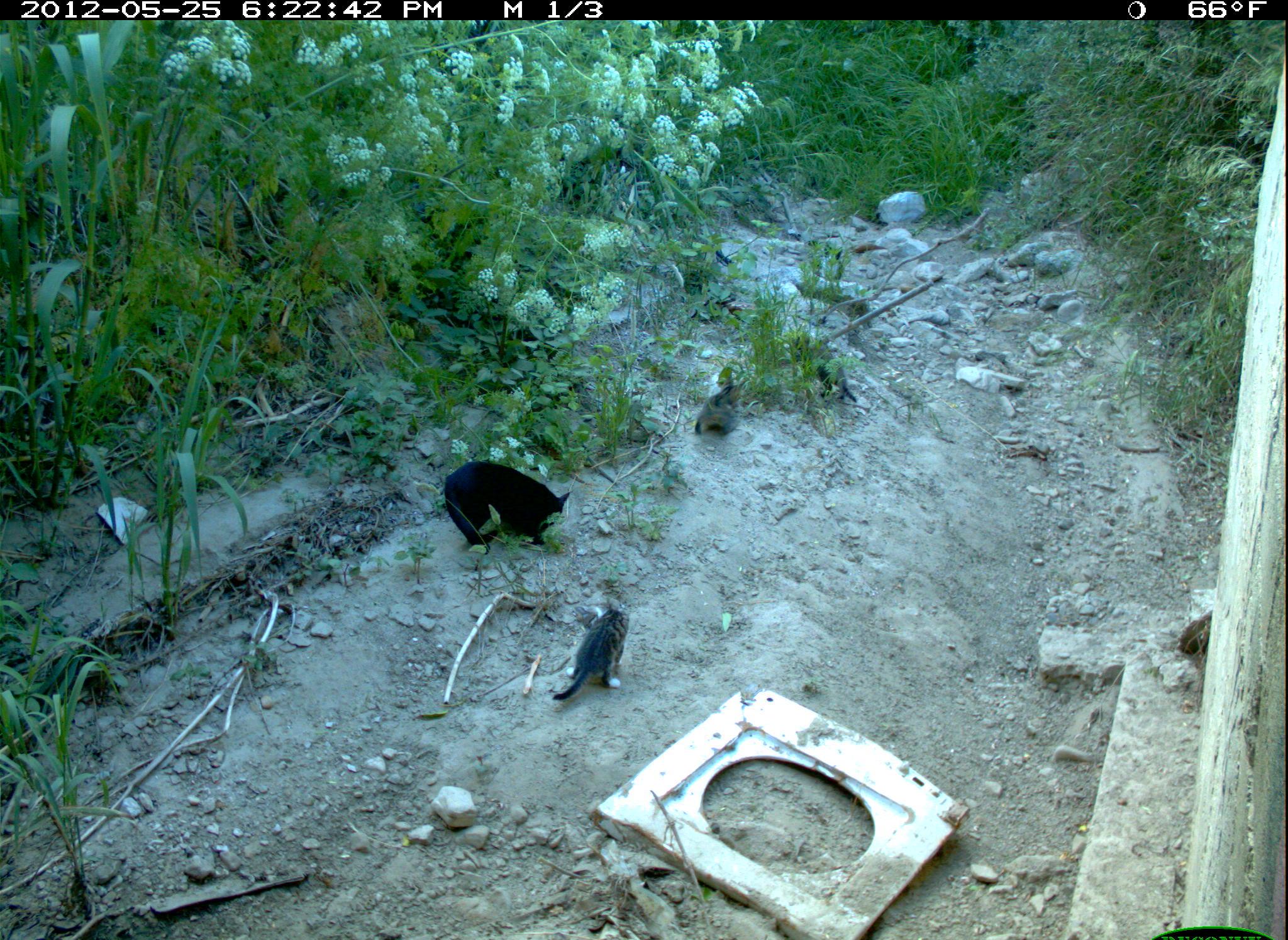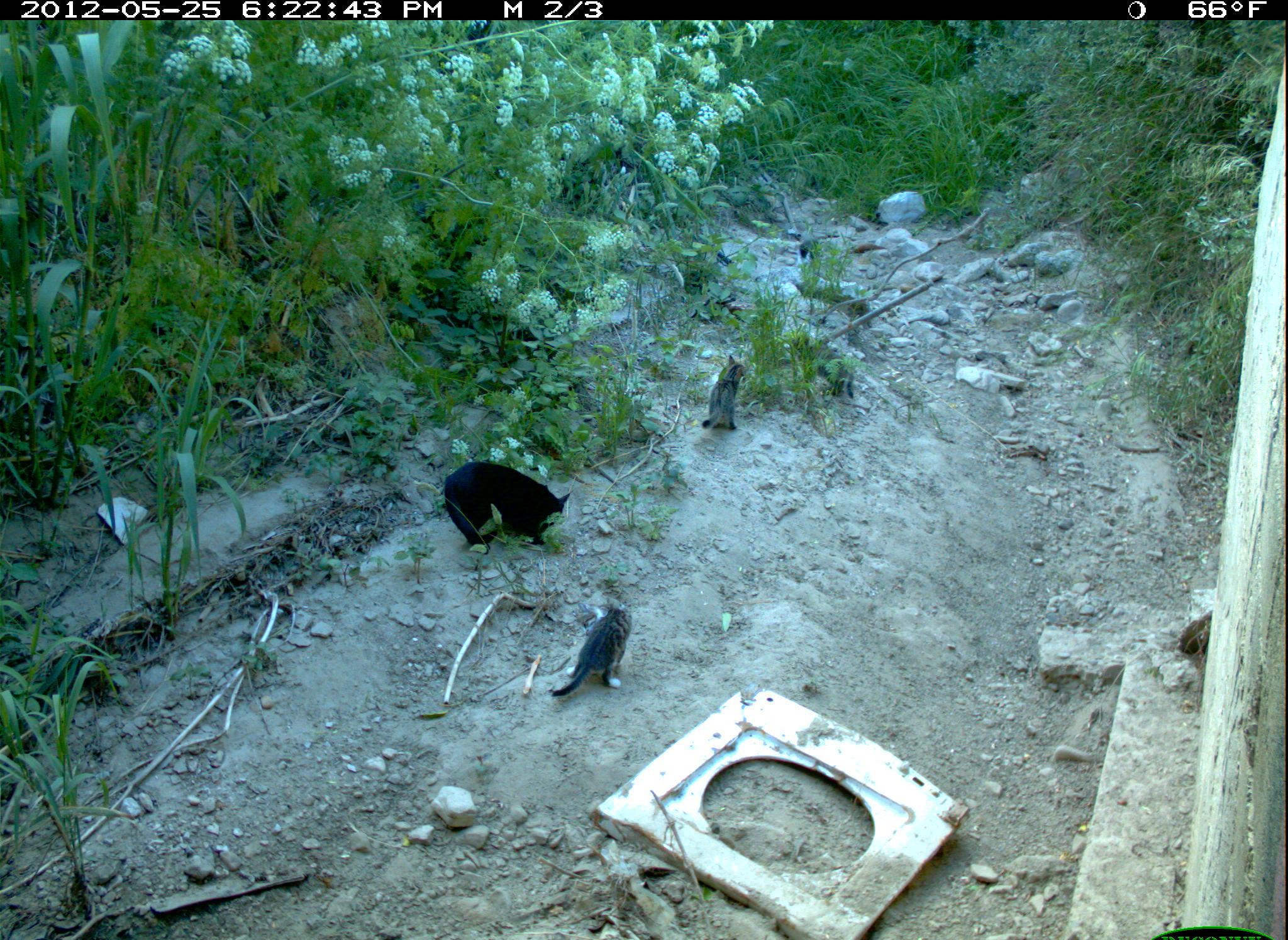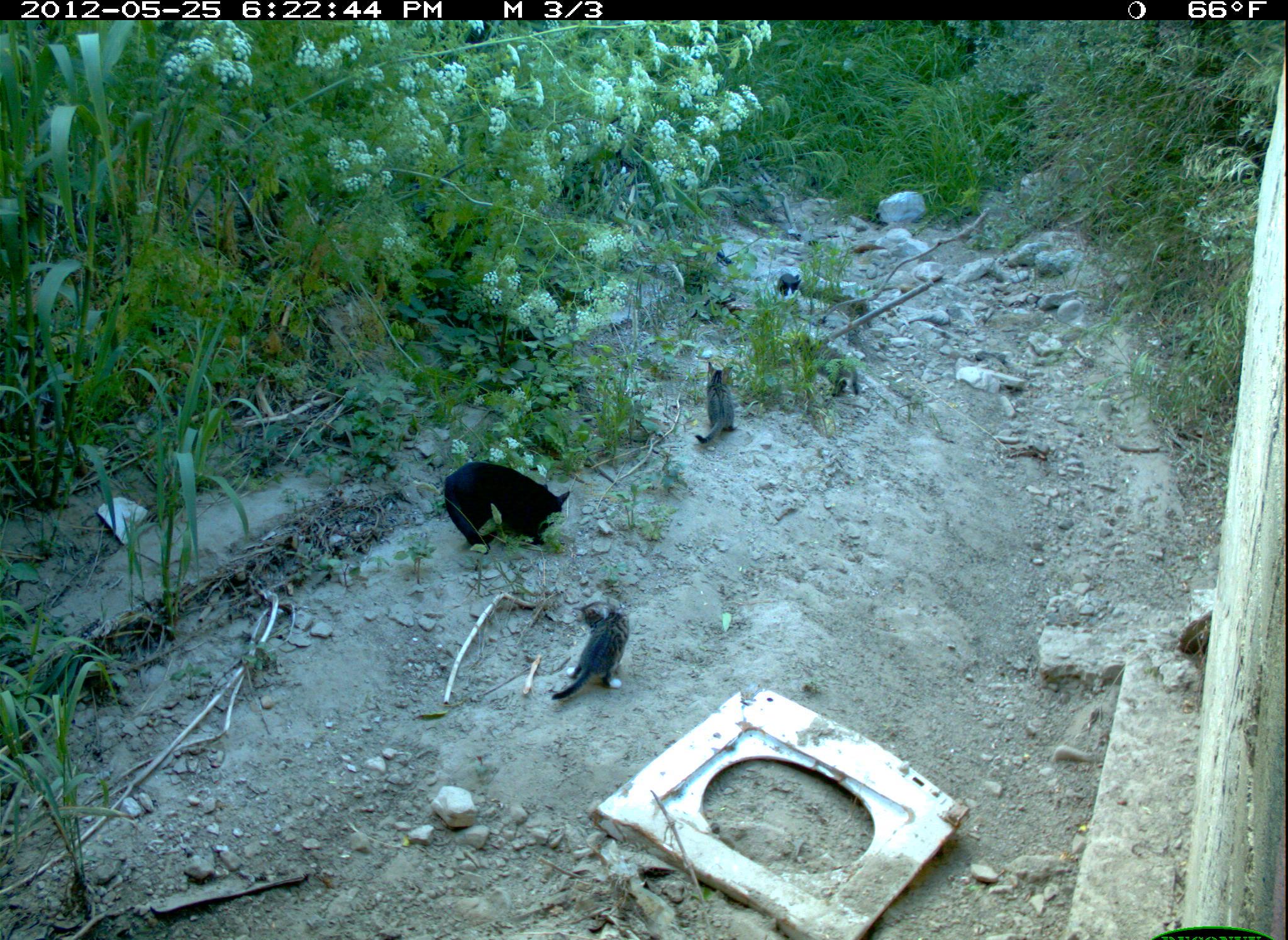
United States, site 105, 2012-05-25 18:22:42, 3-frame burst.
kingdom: Animalia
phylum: Chordata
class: Mammalia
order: Carnivora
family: Felidae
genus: Felis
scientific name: Felis catus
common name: cat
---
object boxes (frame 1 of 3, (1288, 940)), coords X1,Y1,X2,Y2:
cat: 437,457,578,558; 549,595,641,705; 789,325,856,401; 691,359,748,440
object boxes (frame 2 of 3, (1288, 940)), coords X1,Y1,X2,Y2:
cat: 436,454,578,551; 554,577,641,699; 697,338,757,437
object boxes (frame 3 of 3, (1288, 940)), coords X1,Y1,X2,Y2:
cat: 772,268,808,310